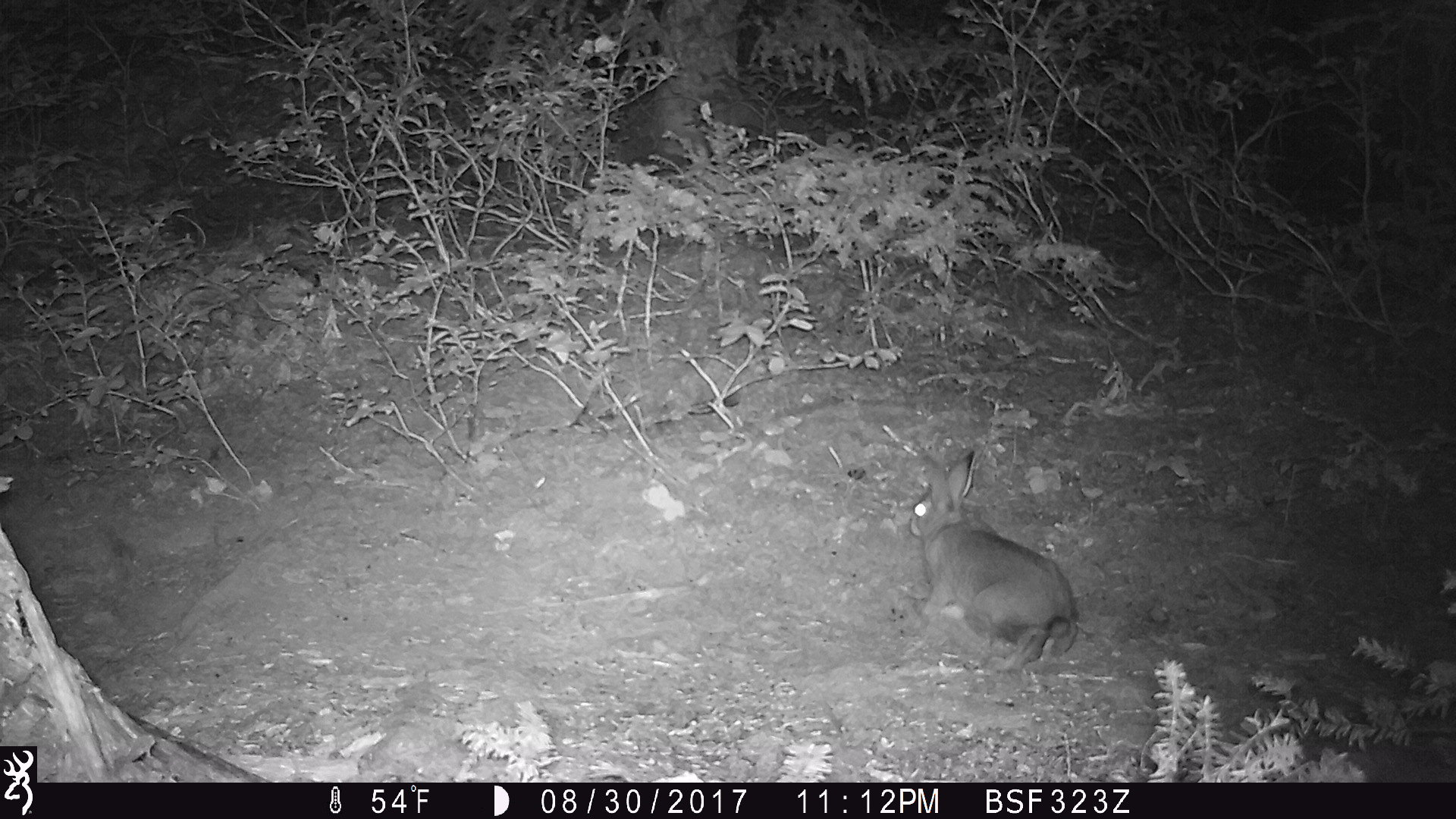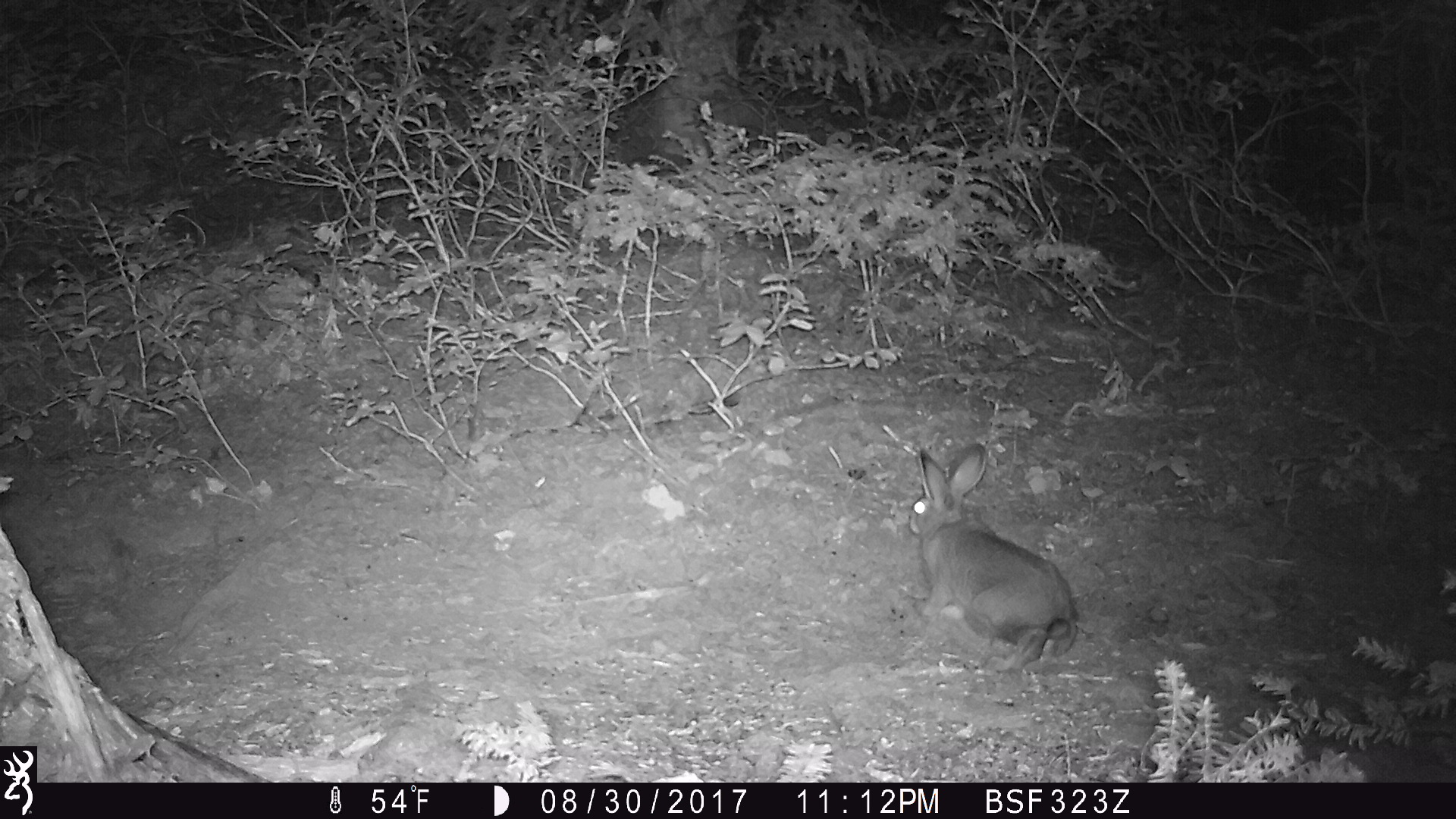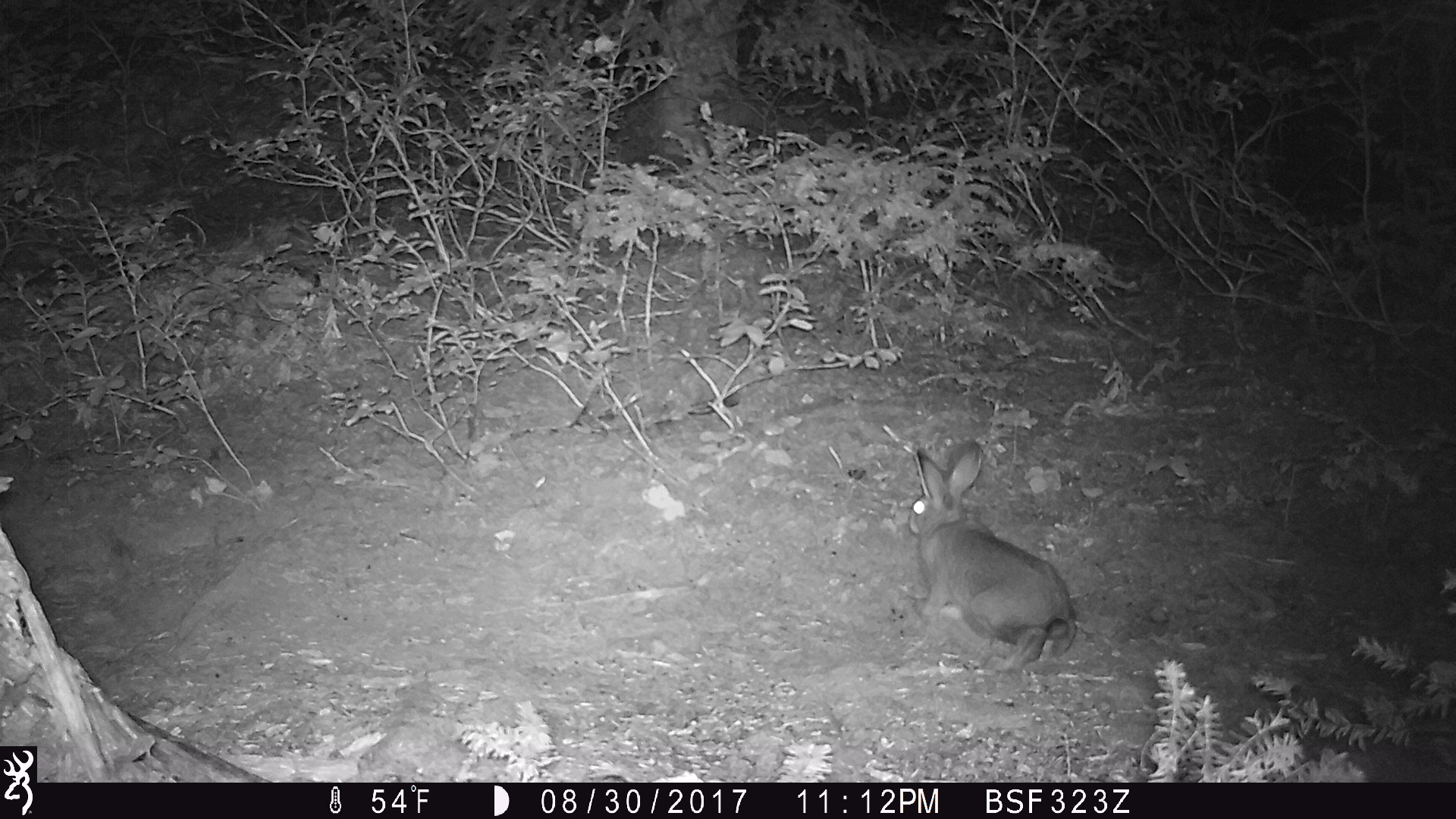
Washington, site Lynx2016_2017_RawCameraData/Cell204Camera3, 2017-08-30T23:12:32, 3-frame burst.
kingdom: Animalia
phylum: Chordata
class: Mammalia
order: Lagomorpha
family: Leporidae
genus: Lepus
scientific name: Lepus americanus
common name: snowshoe hare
Lepus americanus (snowshoe hare). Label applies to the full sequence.